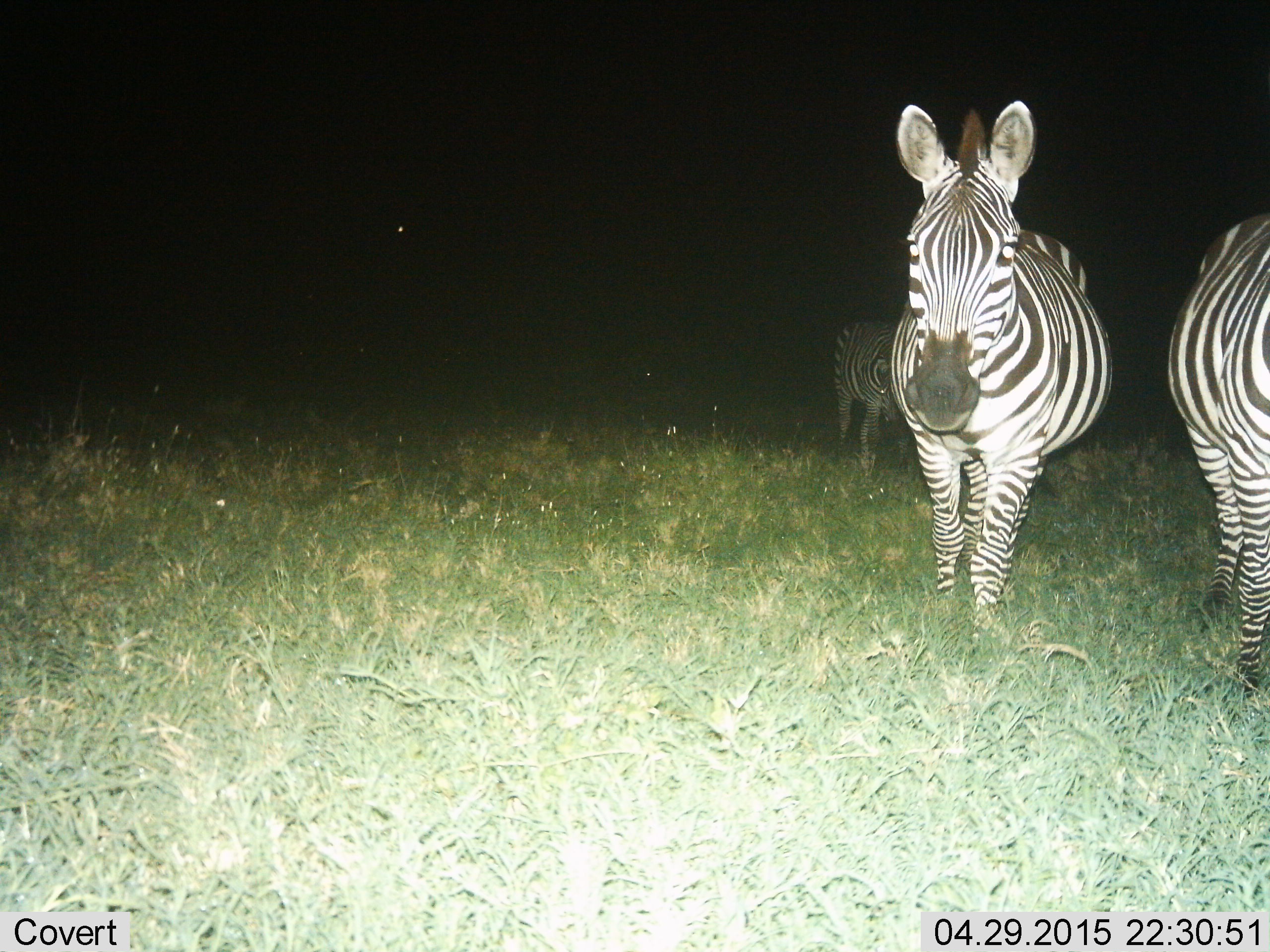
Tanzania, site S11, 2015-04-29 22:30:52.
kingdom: Animalia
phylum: Chordata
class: Mammalia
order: Perissodactyla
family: Equidae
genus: Equus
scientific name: Equus quagga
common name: plains zebra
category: zebra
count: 3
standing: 70%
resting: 0%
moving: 40%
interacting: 0%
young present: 0%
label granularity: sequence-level